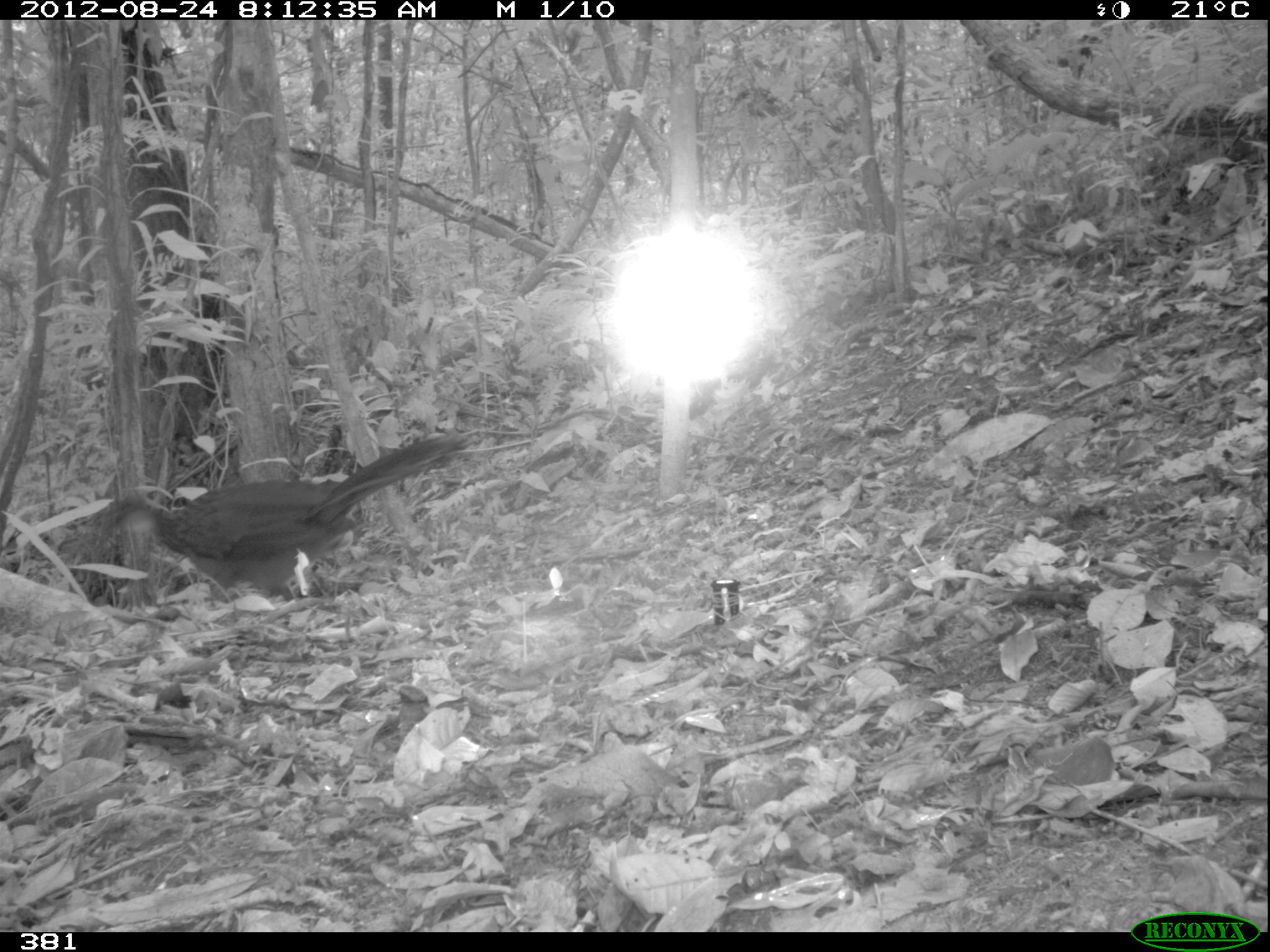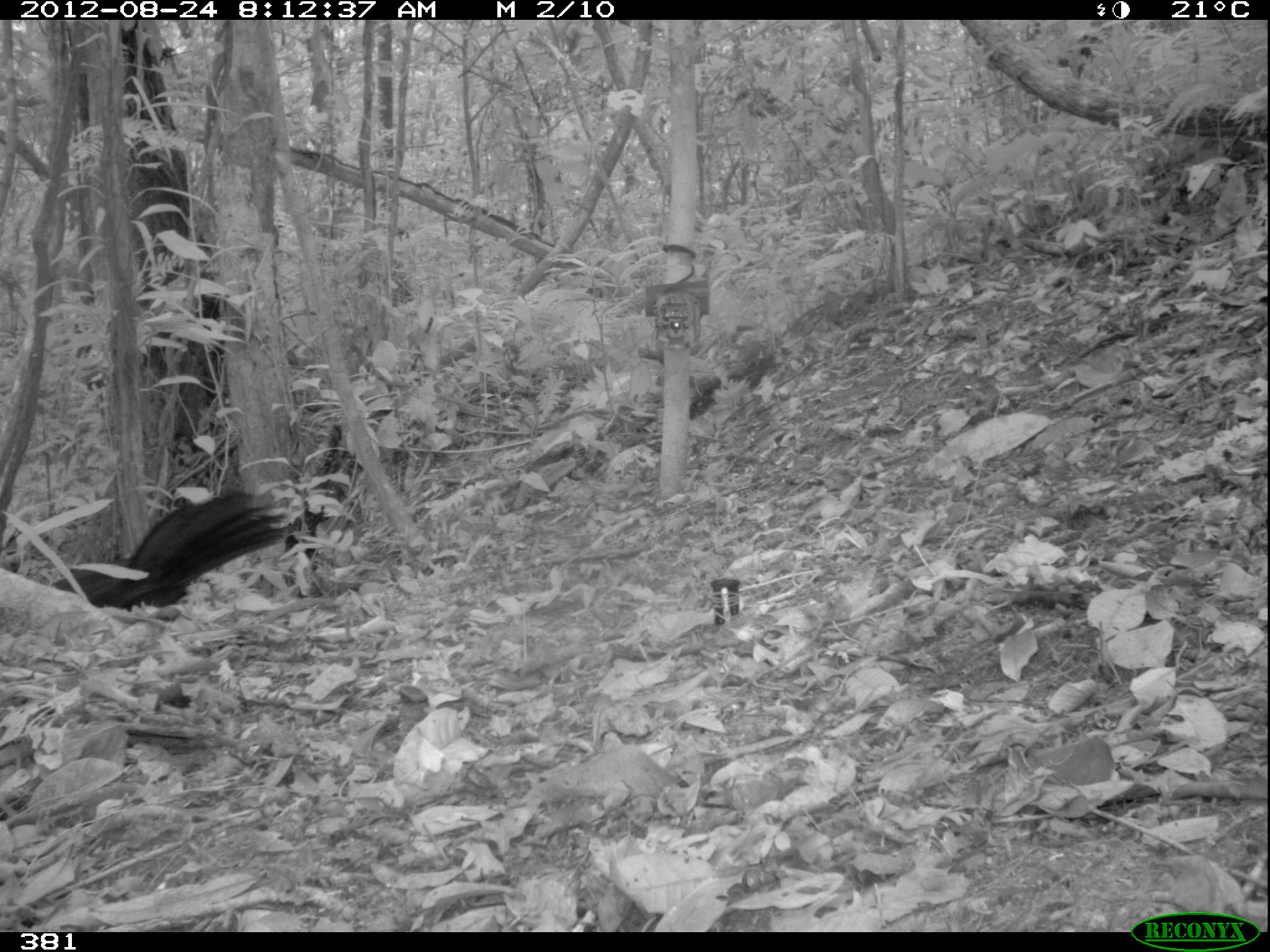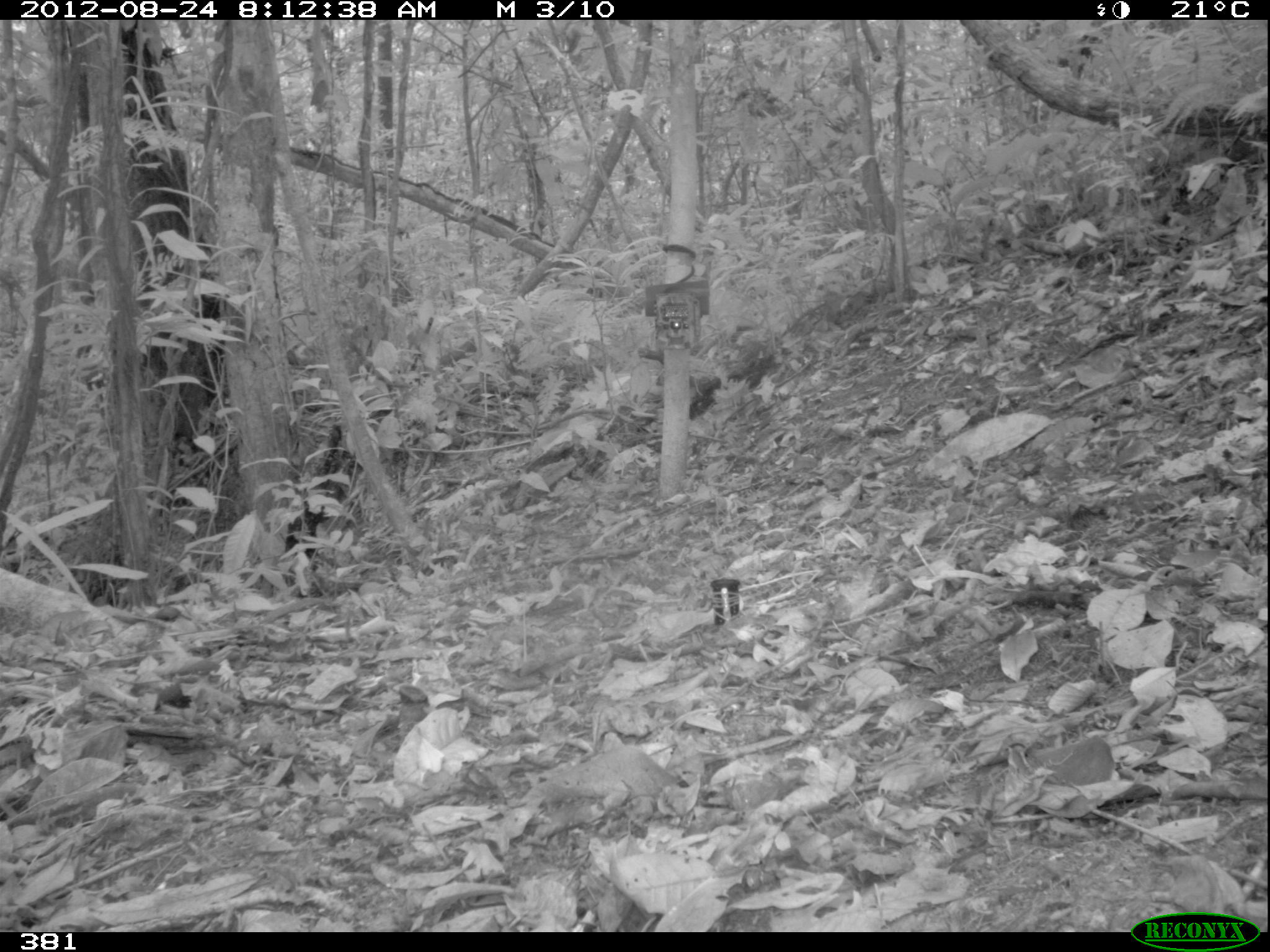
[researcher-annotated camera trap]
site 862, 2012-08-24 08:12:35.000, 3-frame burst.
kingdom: Animalia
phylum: Chordata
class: Aves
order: Galliformes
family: Cracidae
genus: Penelope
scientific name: Penelope jacquacu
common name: spix's guan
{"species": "Penelope jacquacu (spix's guan)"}